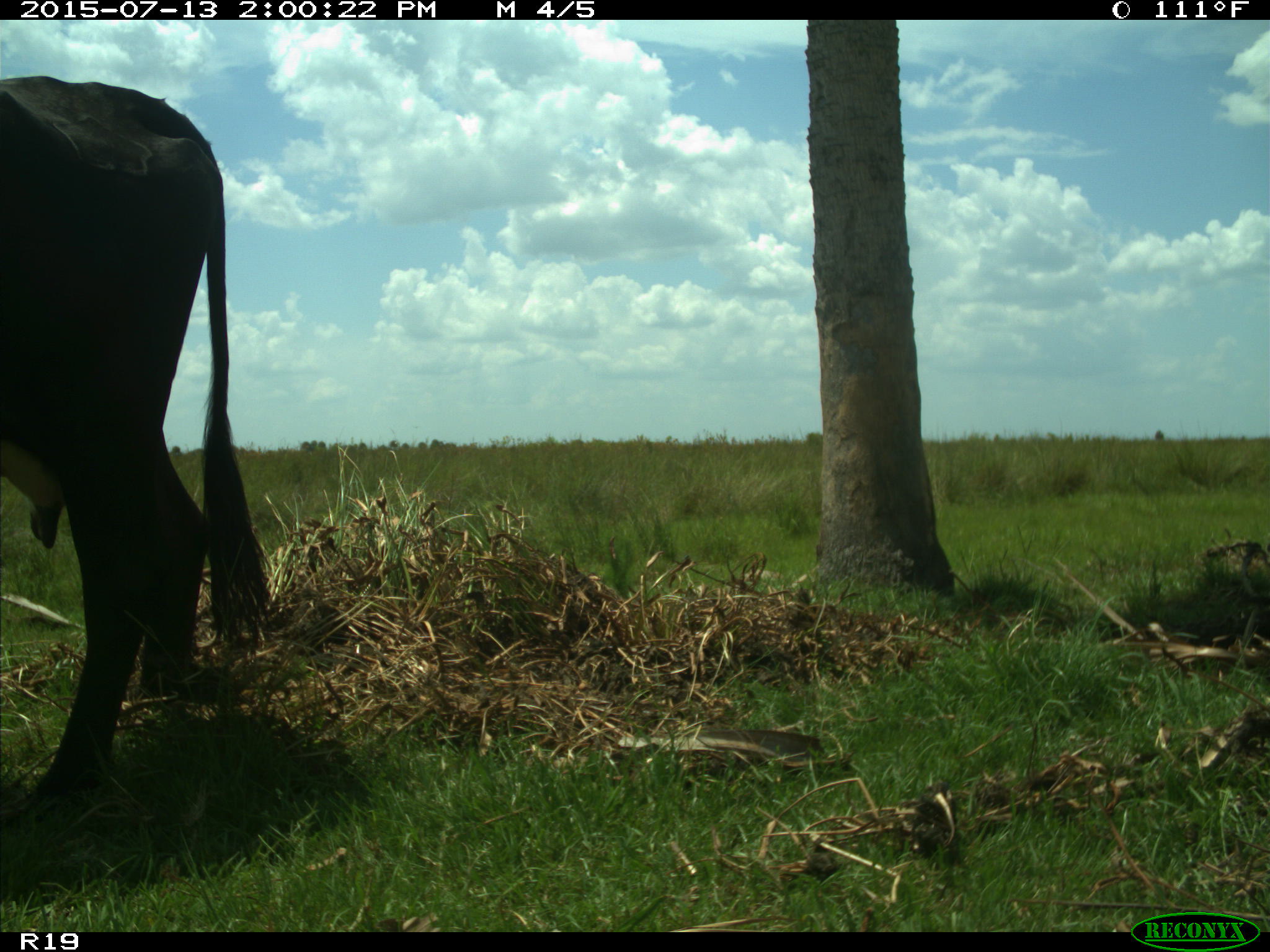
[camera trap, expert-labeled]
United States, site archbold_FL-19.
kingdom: Animalia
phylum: Chordata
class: Mammalia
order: Artiodactyla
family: Bovidae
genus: Bos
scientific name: Bos taurus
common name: domestic cow